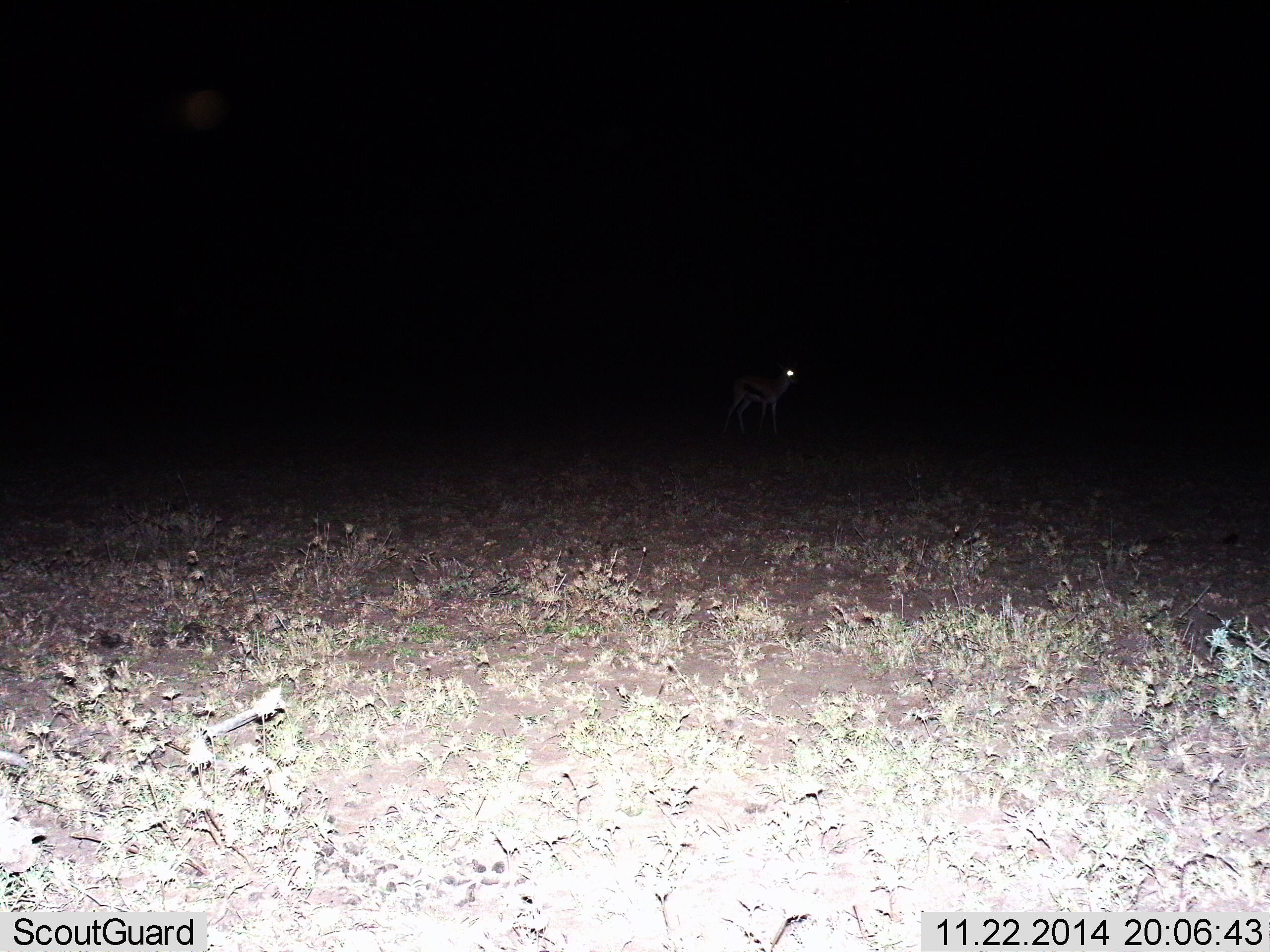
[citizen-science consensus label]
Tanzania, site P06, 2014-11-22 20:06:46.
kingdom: Animalia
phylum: Chordata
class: Mammalia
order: Artiodactyla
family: Bovidae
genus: Eudorcas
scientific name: Eudorcas thomsonii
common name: thomson's gazelle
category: gazellethomsons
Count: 1.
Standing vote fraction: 100%.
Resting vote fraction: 0%.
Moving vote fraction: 0%.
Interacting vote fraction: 0%.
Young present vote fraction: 0%.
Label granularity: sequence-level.